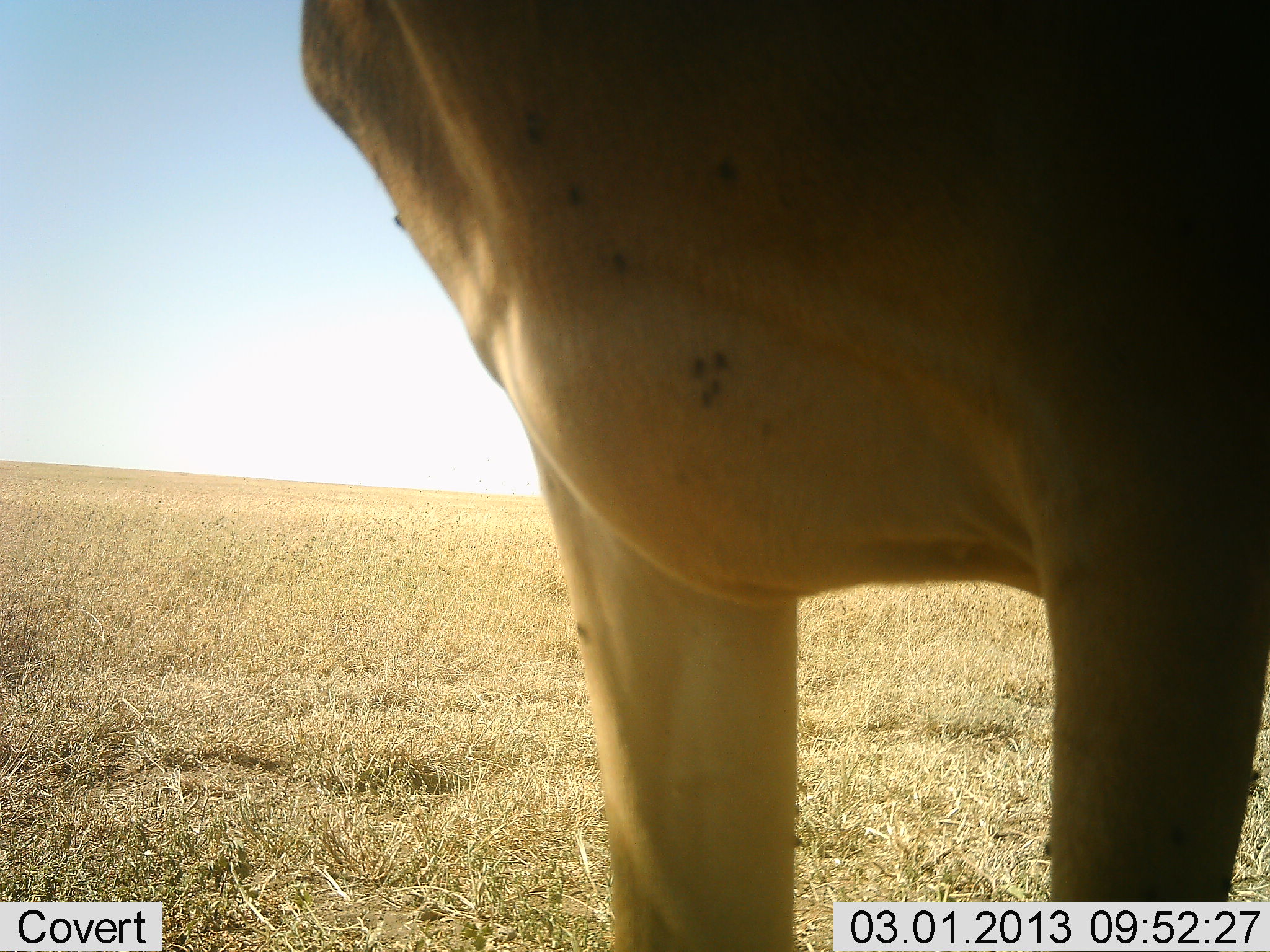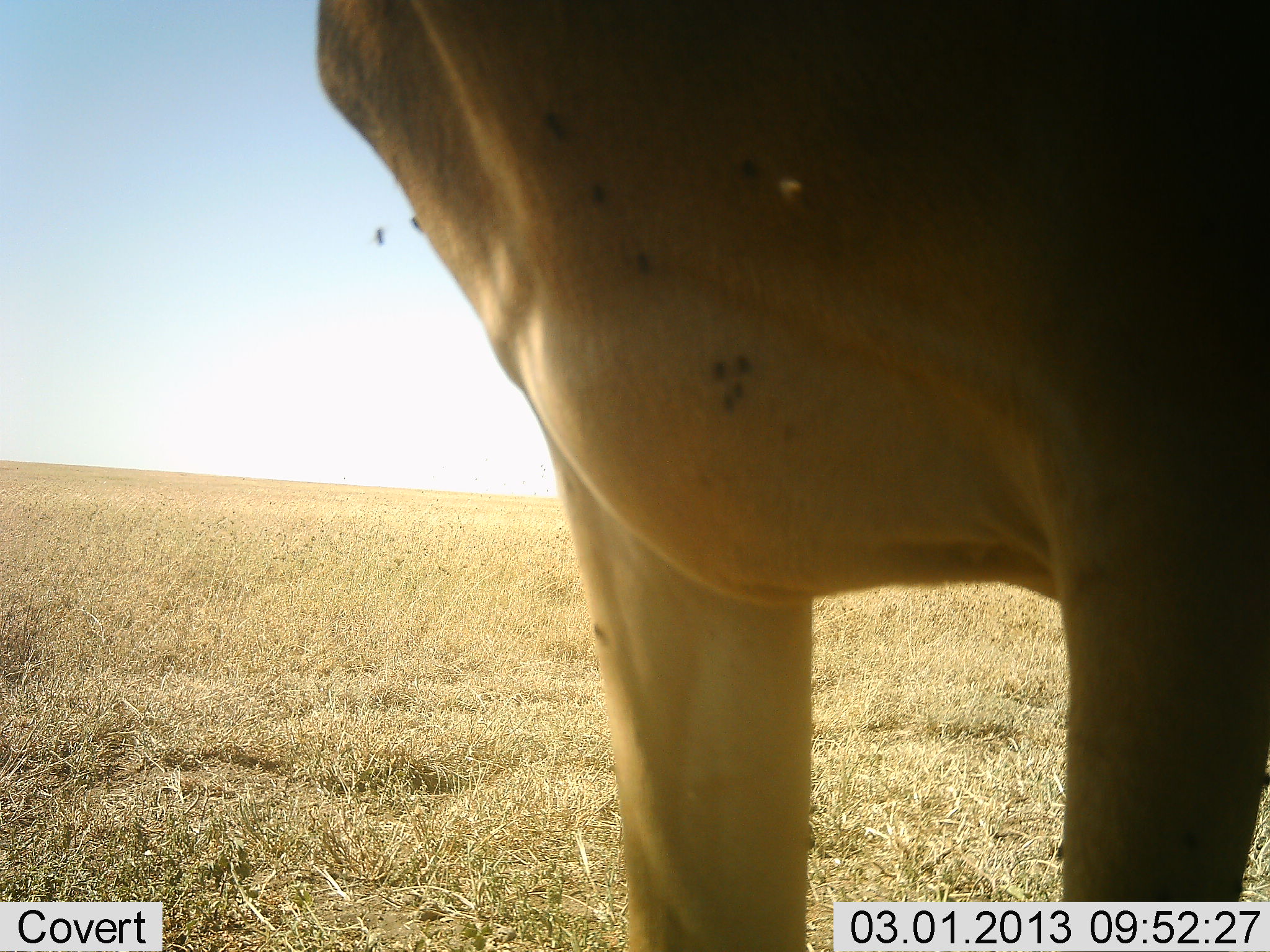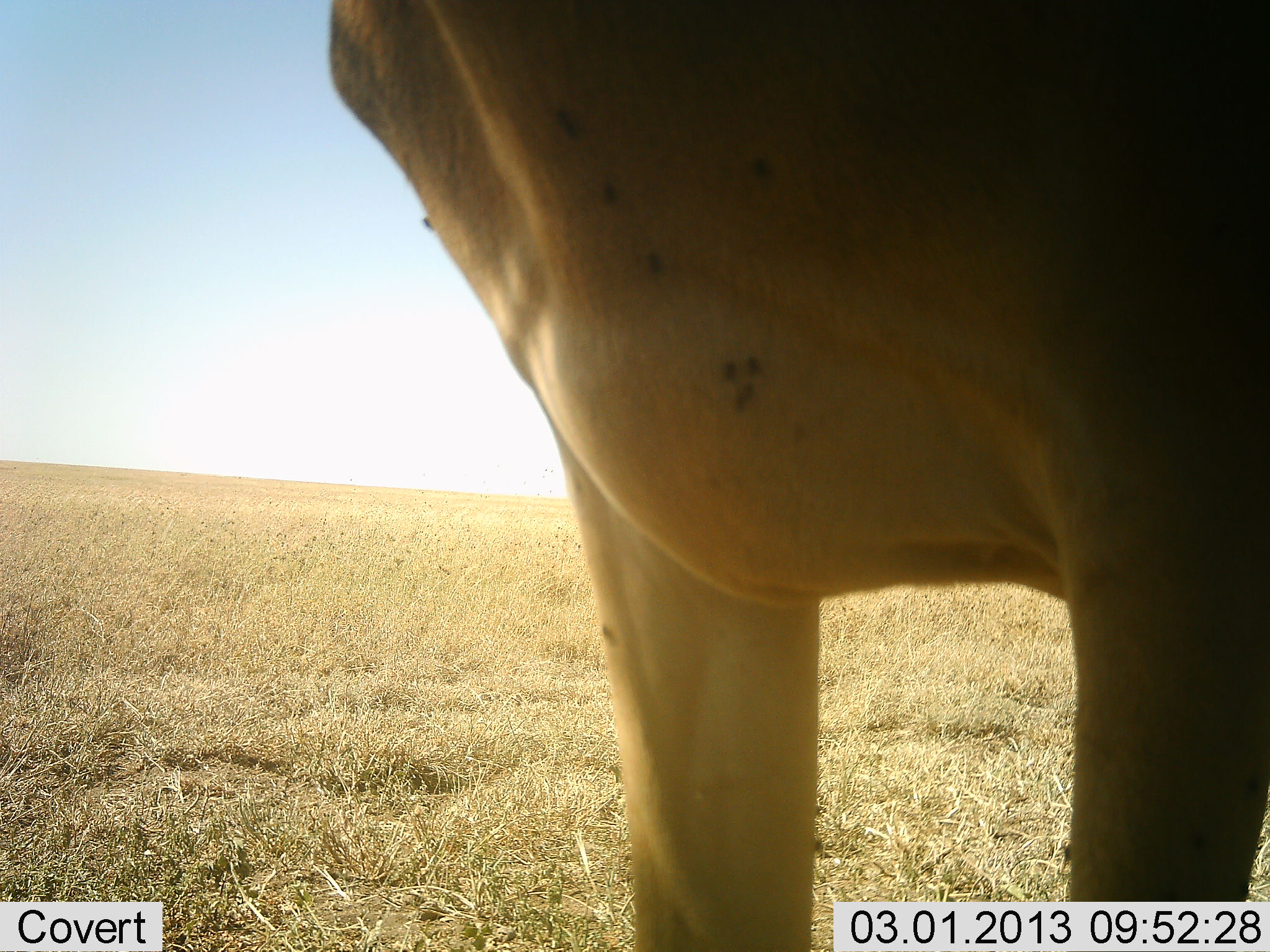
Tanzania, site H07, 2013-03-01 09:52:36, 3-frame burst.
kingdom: Animalia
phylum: Chordata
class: Mammalia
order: Artiodactyla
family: Bovidae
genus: Alcelaphus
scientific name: Alcelaphus buselaphus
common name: hartebeest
Hartebeest (Alcelaphus buselaphus), count 1. Behavior (volunteer vote fractions): standing 100%, resting 0%, moving 0%, interacting 0%. Young present (vote fraction): 0%. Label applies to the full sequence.